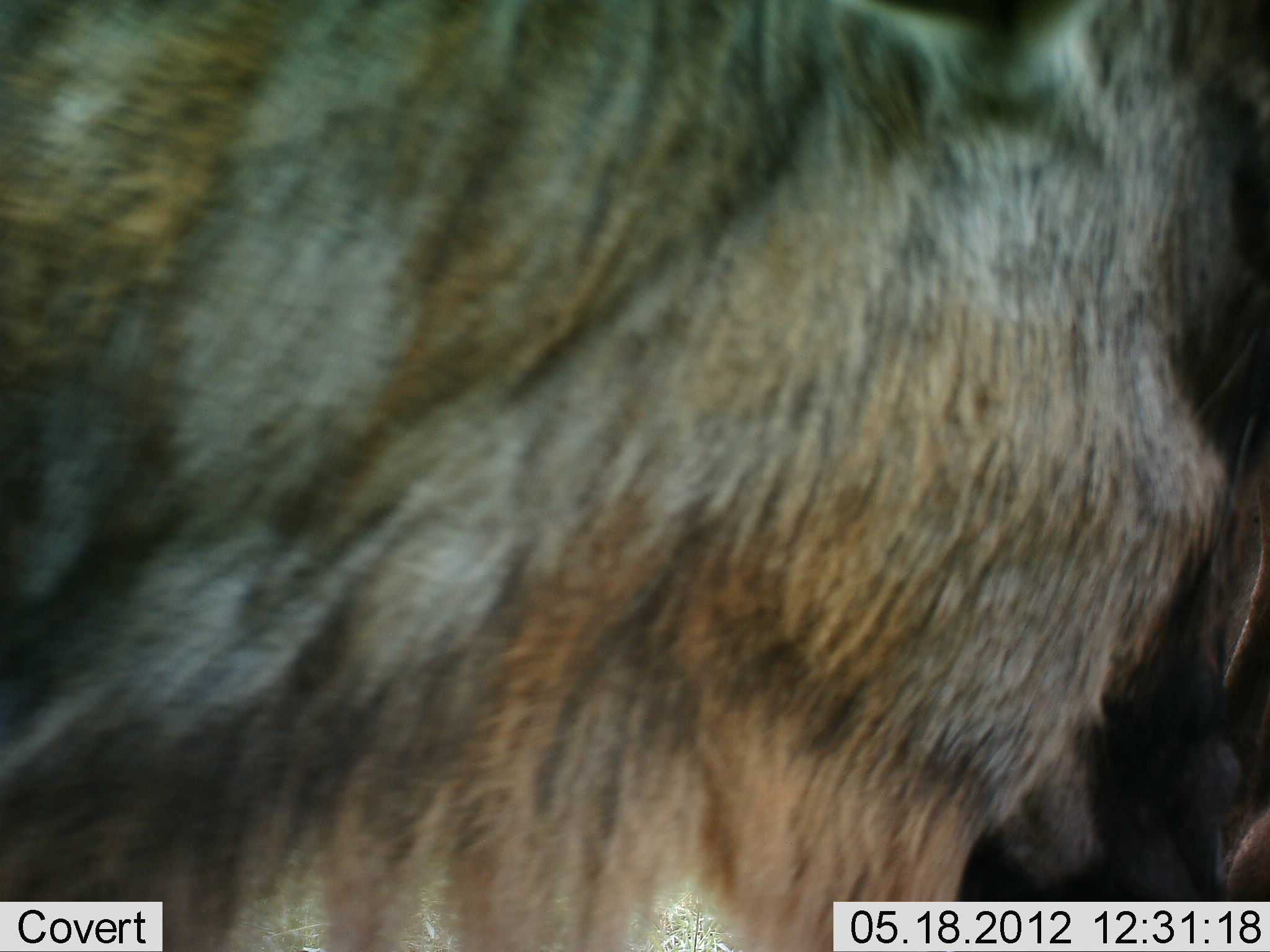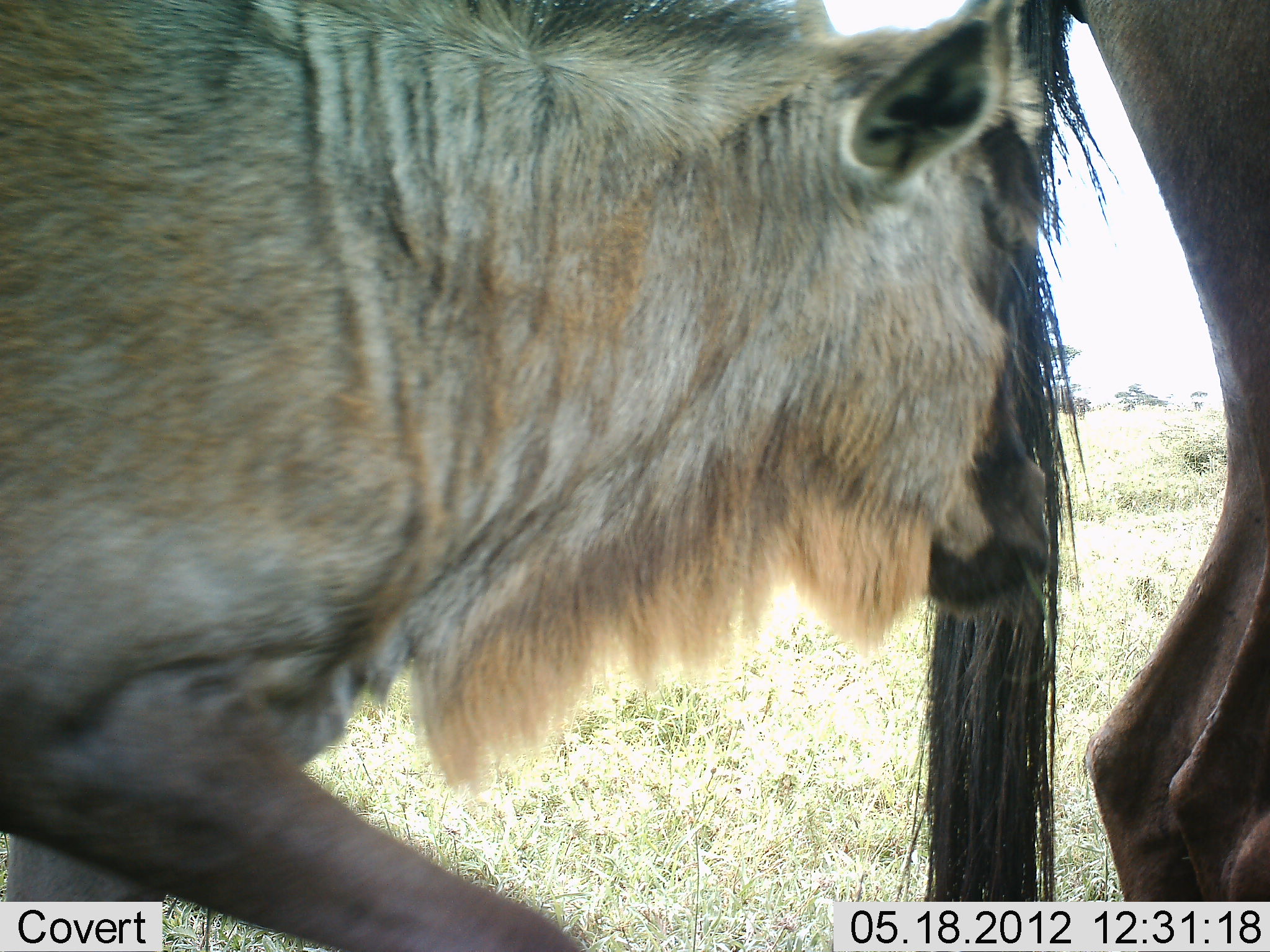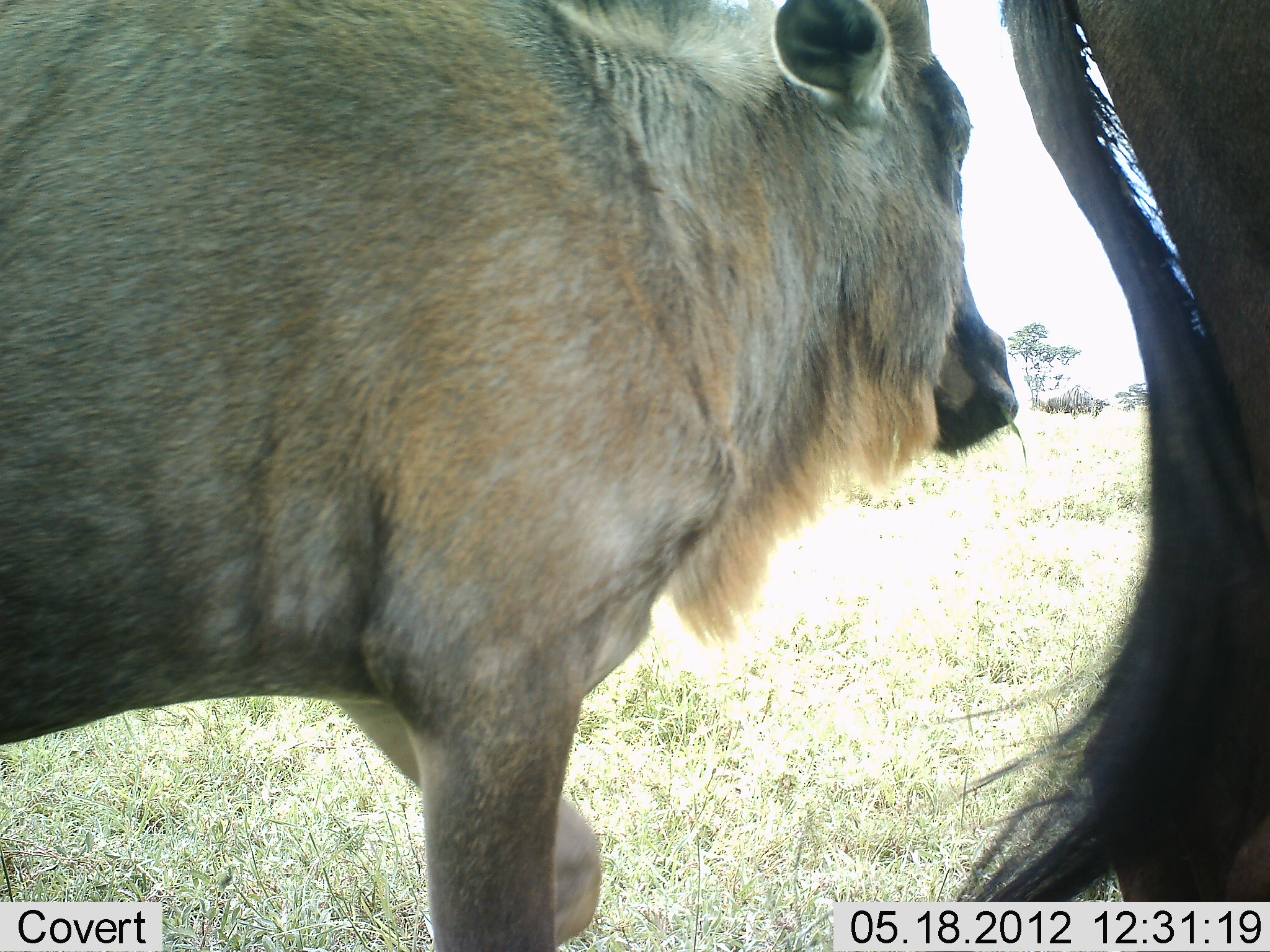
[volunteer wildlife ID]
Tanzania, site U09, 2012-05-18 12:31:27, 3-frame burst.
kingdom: Animalia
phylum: Chordata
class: Mammalia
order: Artiodactyla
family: Bovidae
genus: Connochaetes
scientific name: Connochaetes taurinus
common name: blue wildebeest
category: wildebeest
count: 2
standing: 40%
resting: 20%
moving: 50%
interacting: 0%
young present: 70%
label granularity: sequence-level